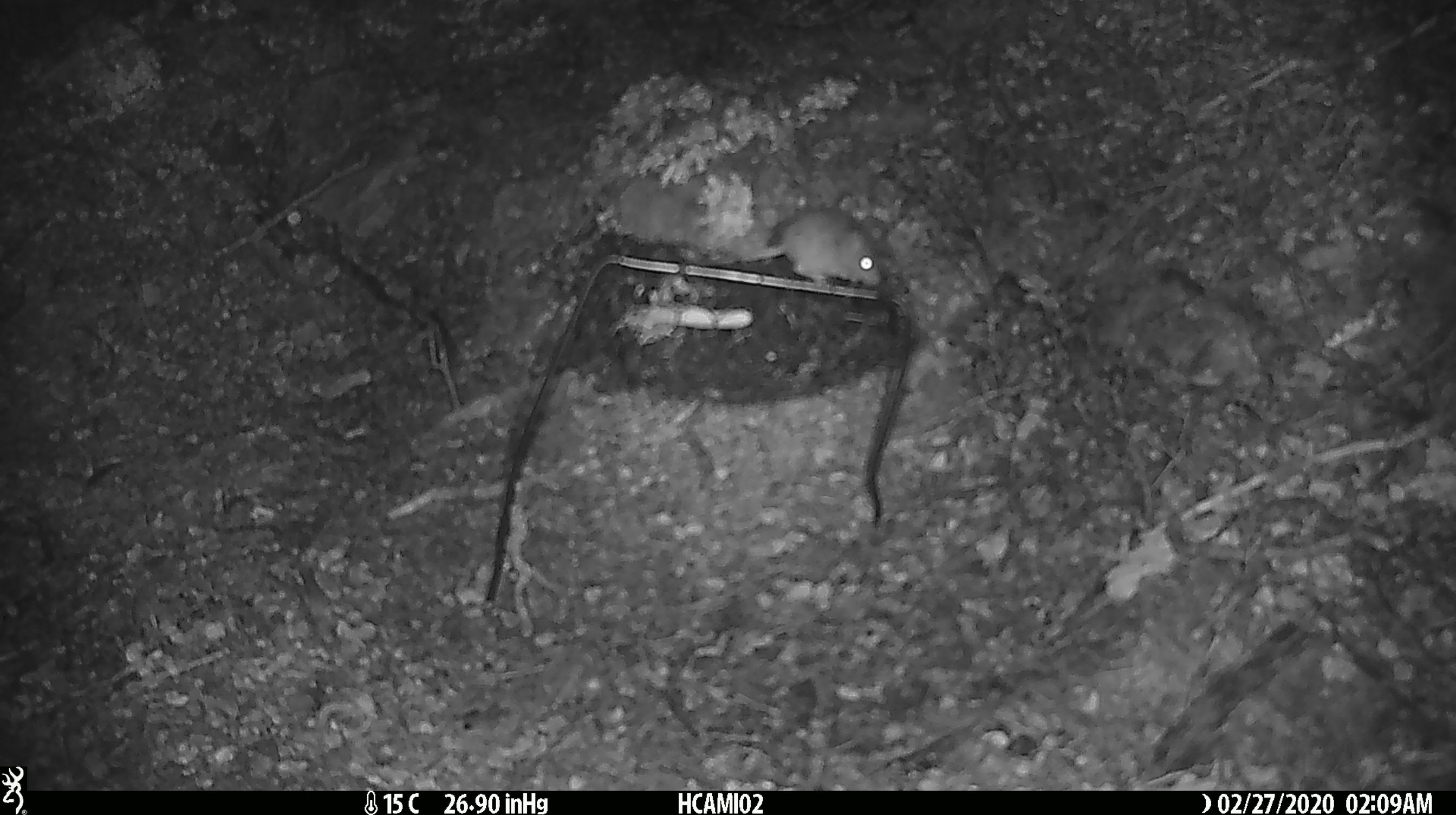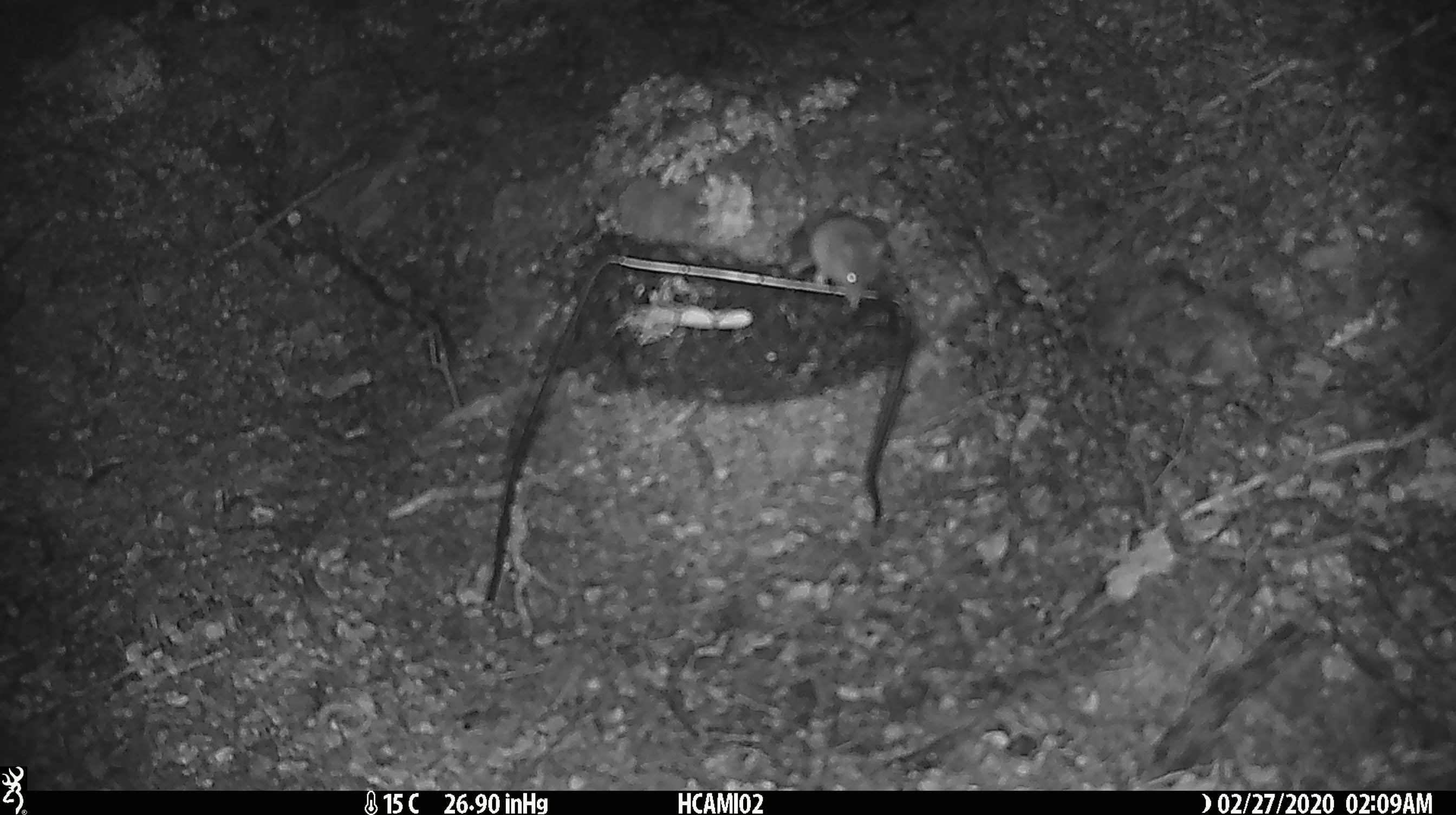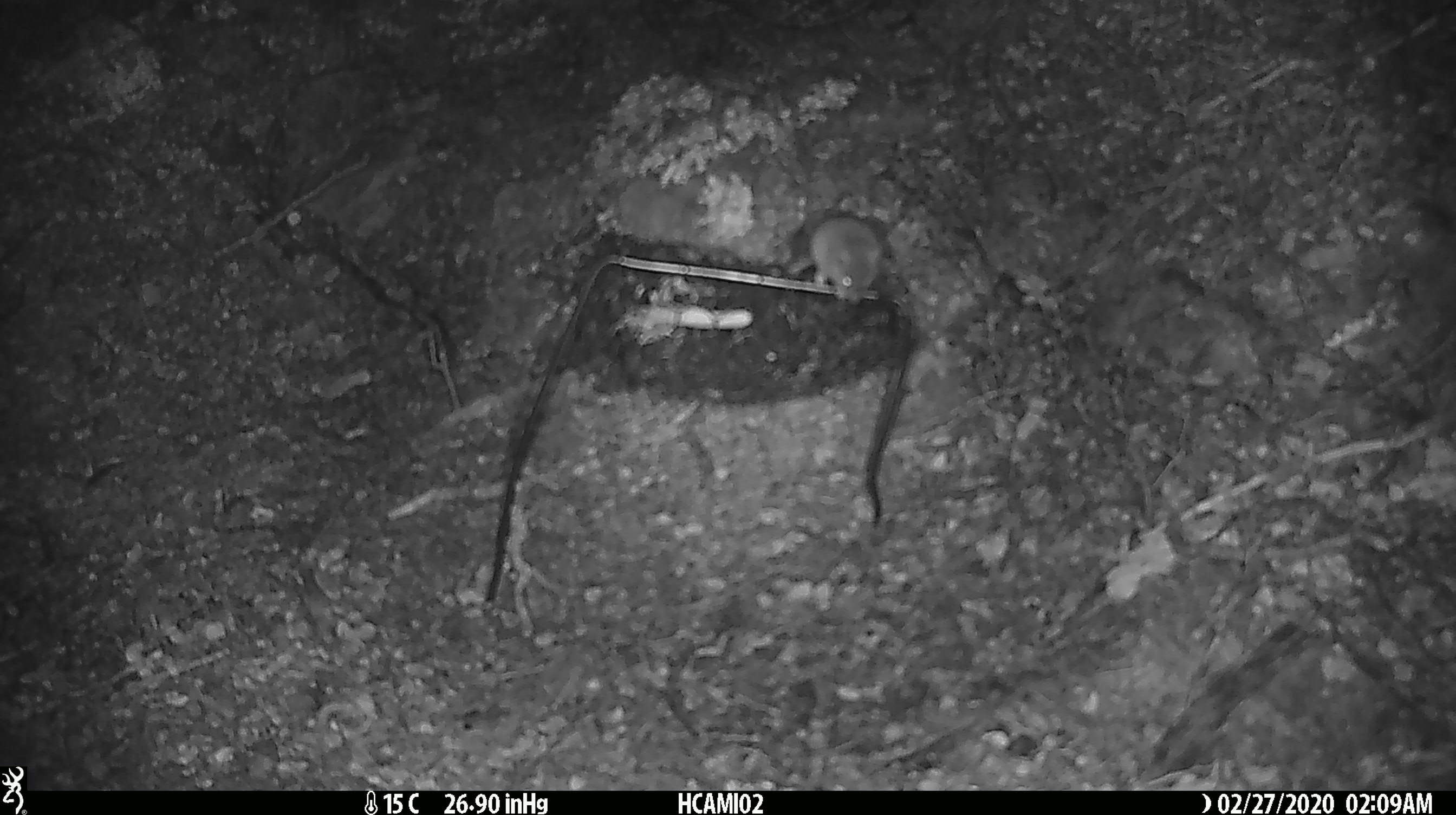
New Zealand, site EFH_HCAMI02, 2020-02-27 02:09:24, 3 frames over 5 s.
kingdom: Animalia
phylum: Chordata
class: Mammalia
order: Rodentia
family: Muridae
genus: Mus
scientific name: Mus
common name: mouse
Mouse (Mus).